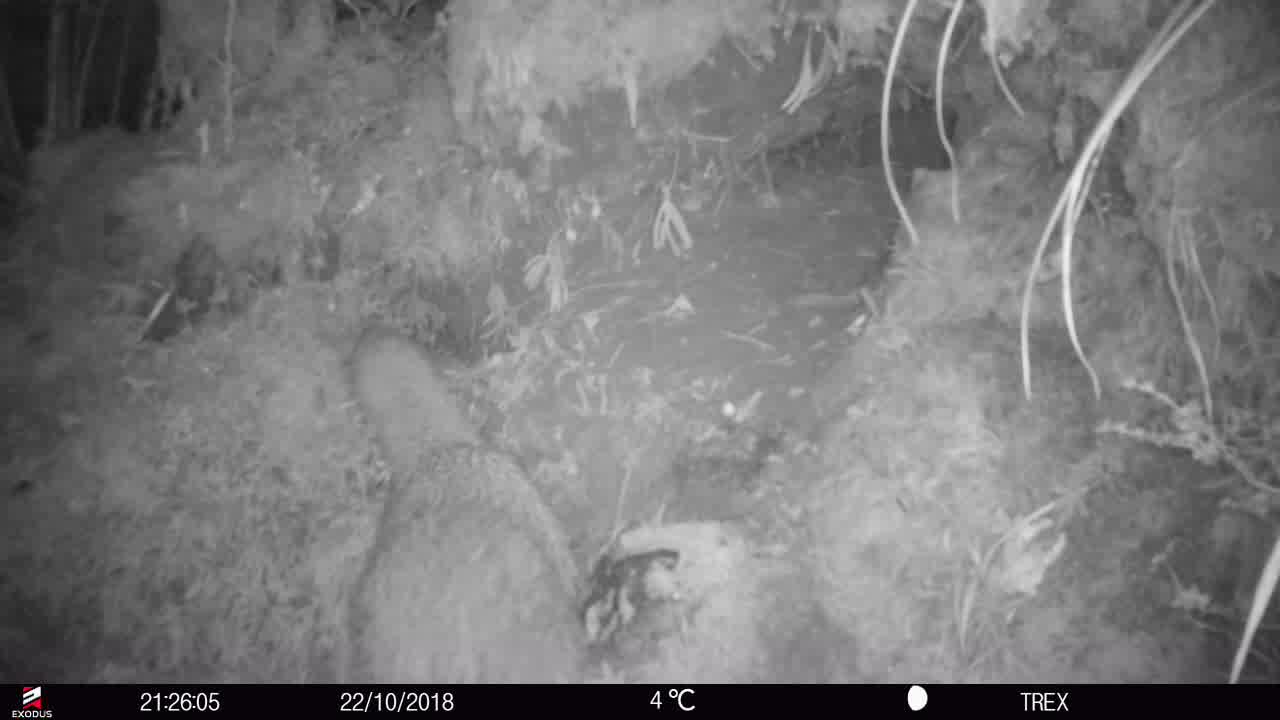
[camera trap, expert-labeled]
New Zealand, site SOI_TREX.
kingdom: Animalia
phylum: Chordata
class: Aves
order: Apterygiformes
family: Apterygidae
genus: Apteryx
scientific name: Apteryx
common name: kiwi